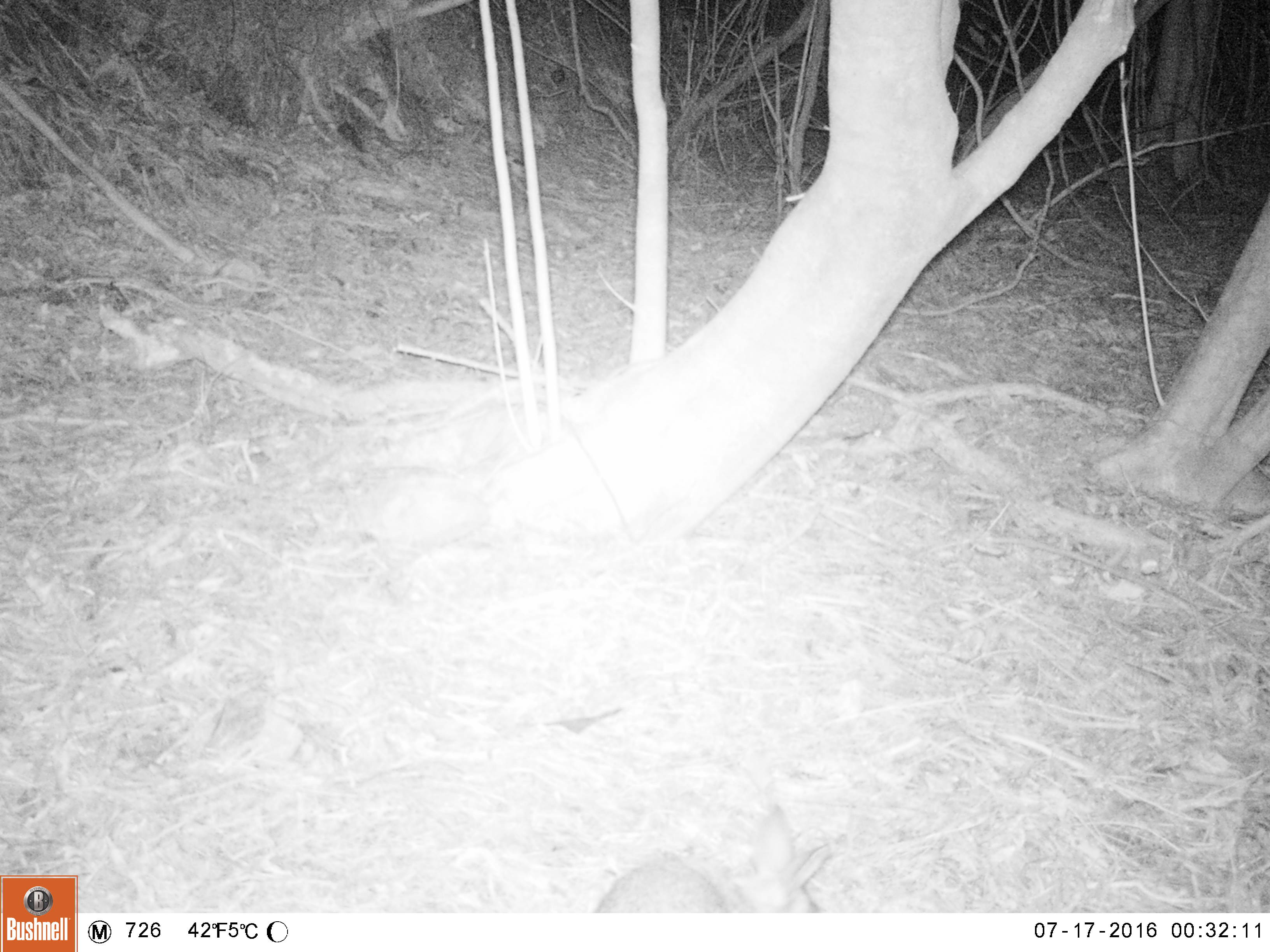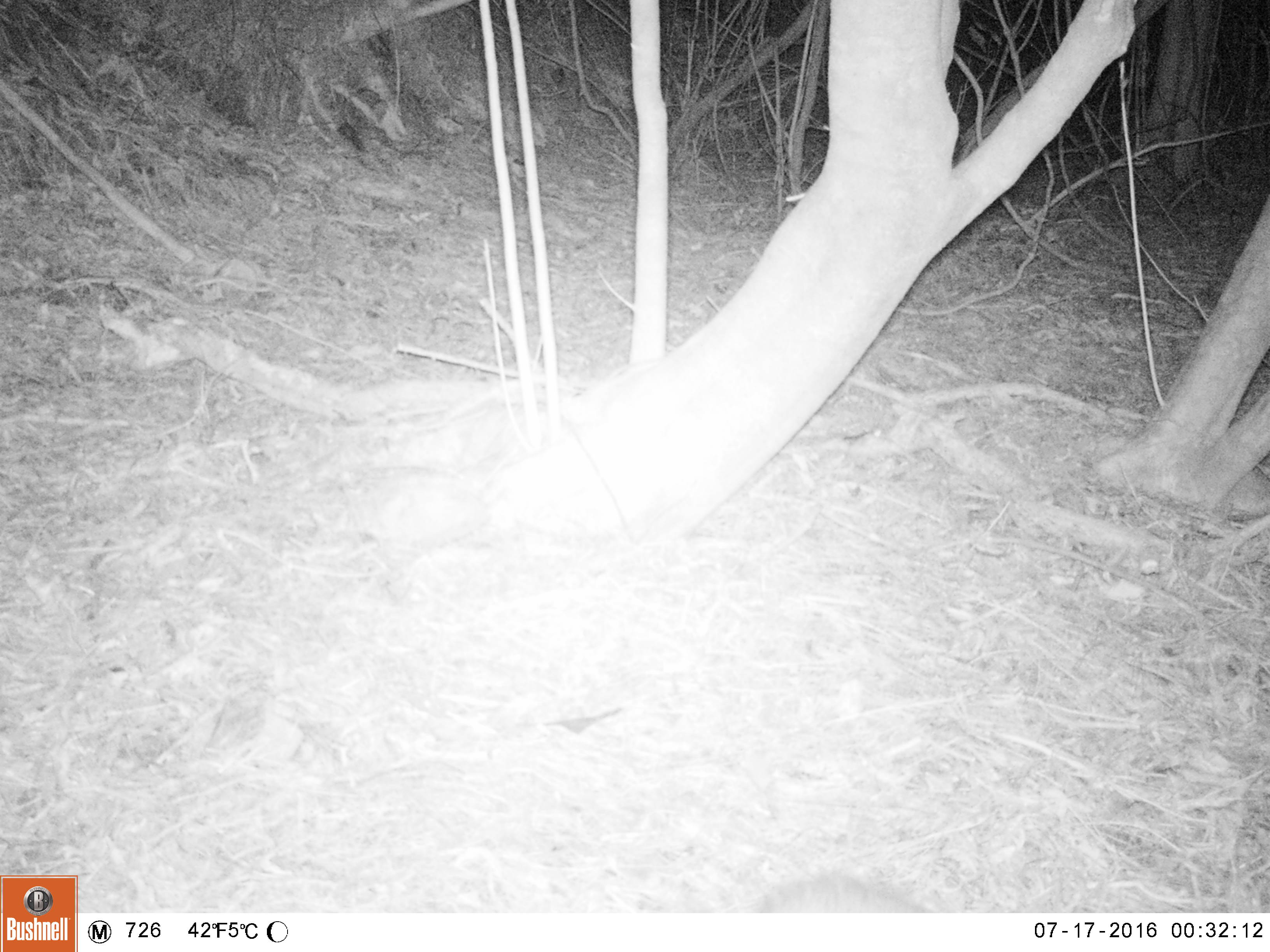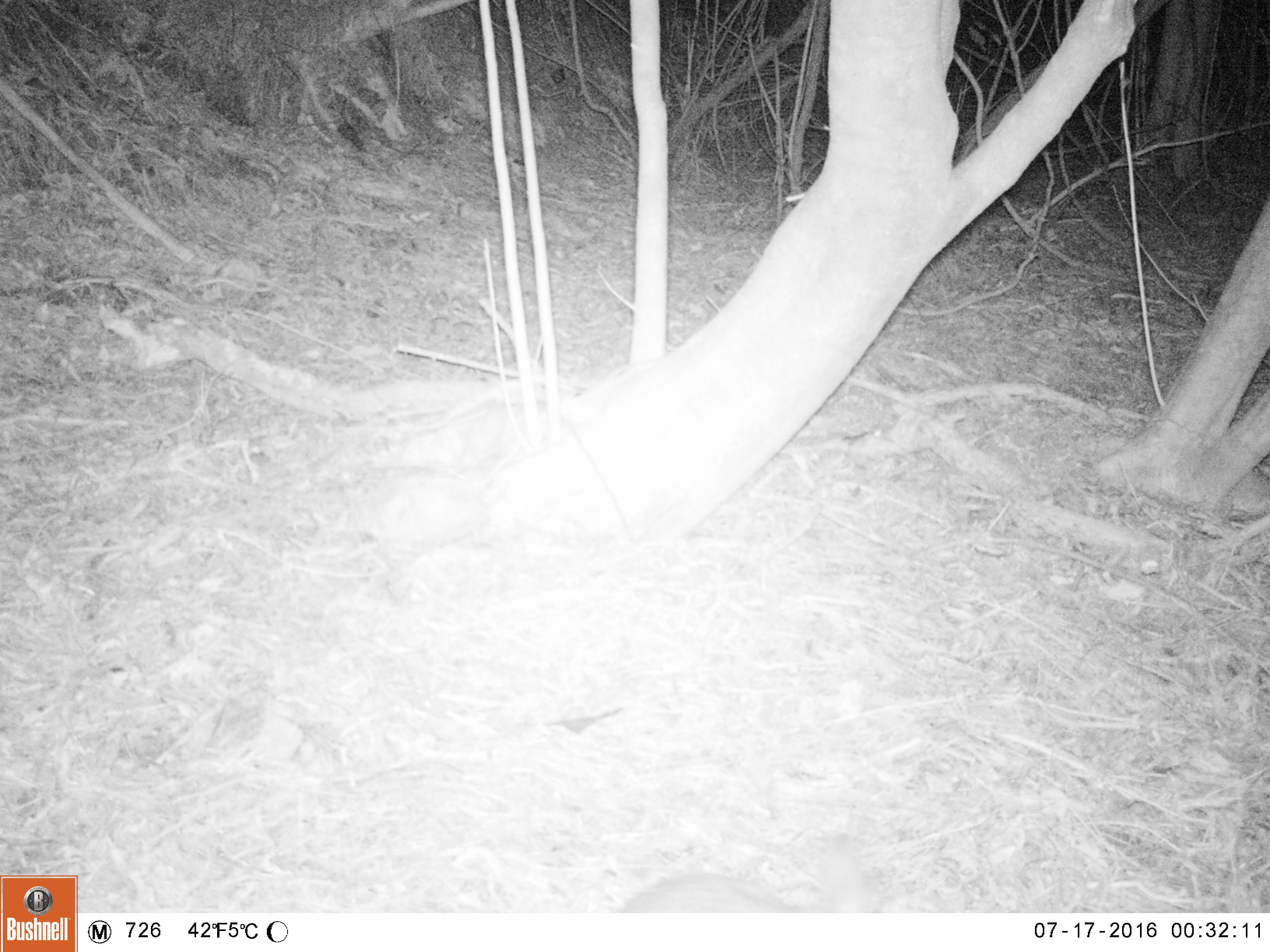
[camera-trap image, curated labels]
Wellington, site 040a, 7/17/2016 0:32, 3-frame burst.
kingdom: Animalia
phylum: Chordata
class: Mammalia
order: Lagomorpha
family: Leporidae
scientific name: Leporidae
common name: rabbit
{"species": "rabbit (Leporidae)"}